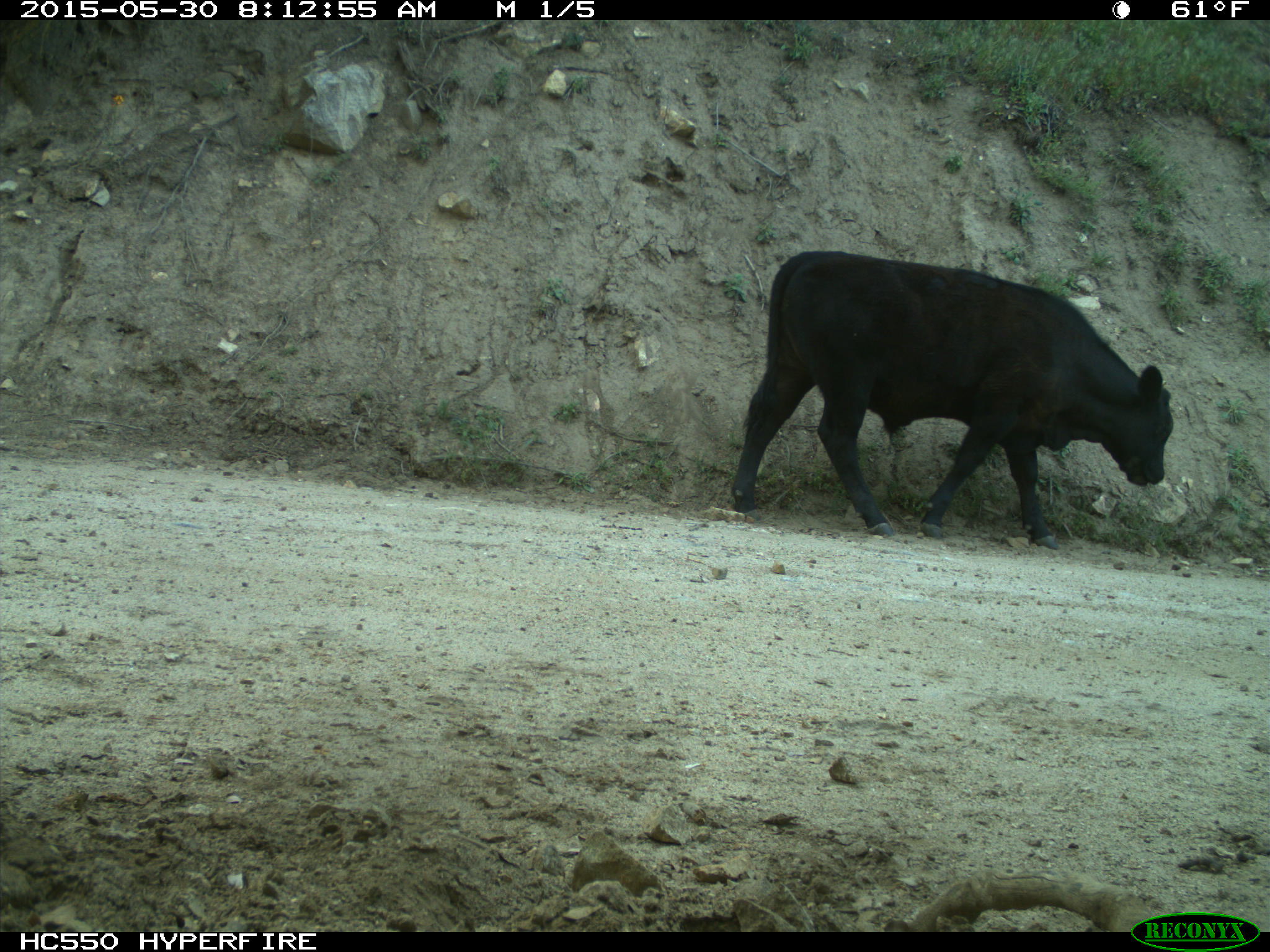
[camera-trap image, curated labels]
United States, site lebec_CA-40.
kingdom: Animalia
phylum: Chordata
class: Mammalia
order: Artiodactyla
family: Bovidae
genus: Bos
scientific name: Bos taurus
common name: domestic cow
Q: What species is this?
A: Bos taurus (domestic cow).